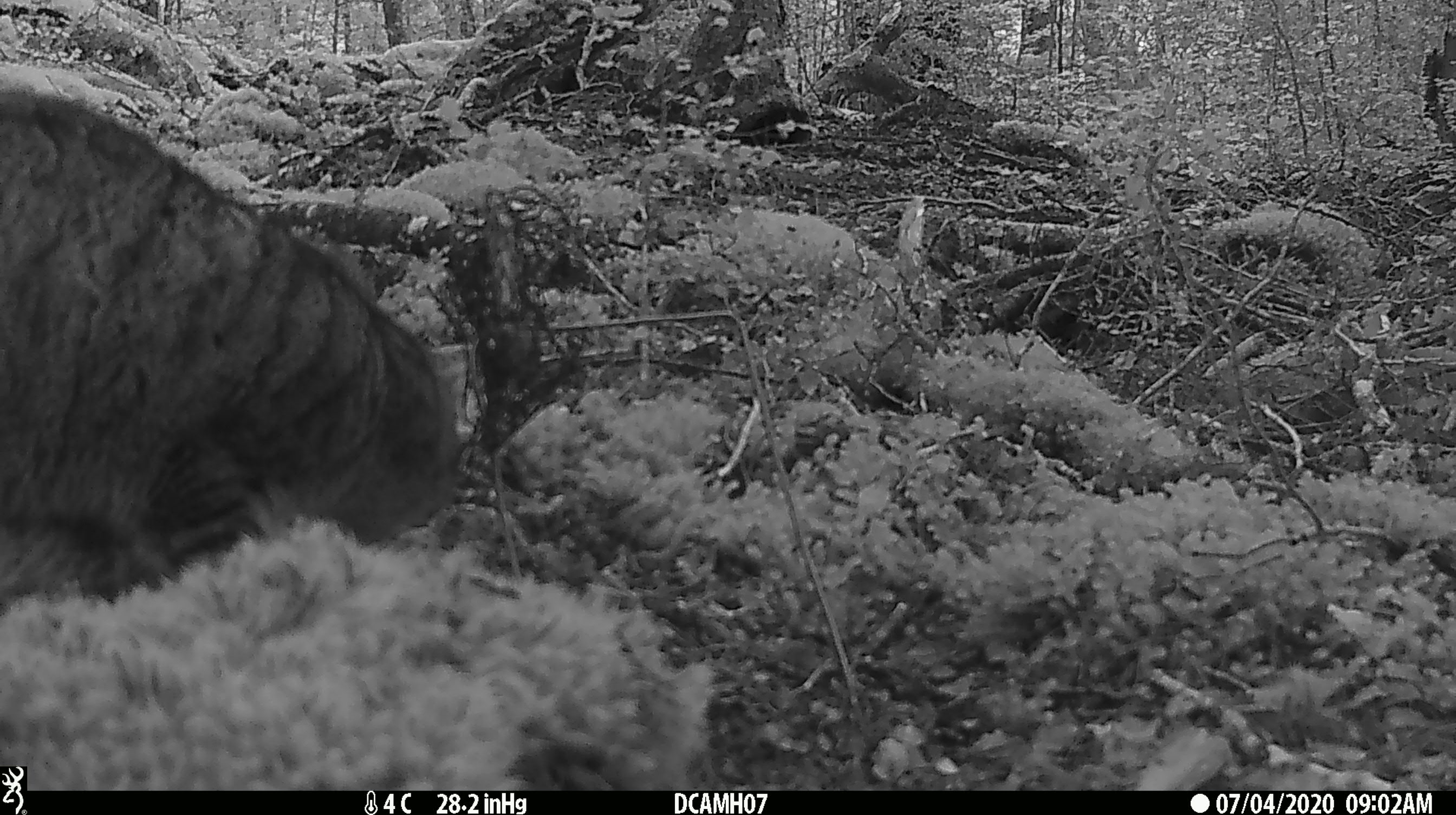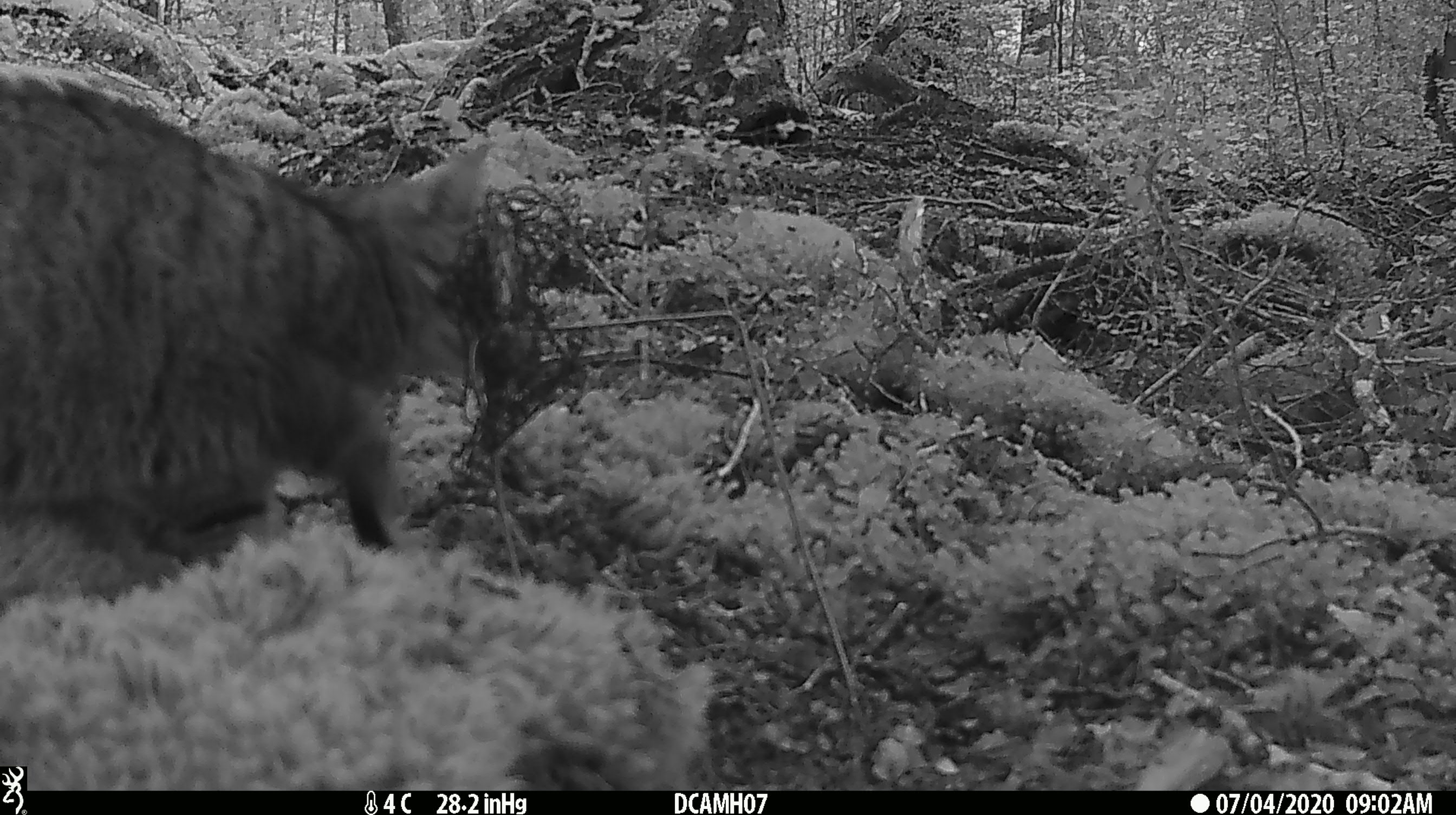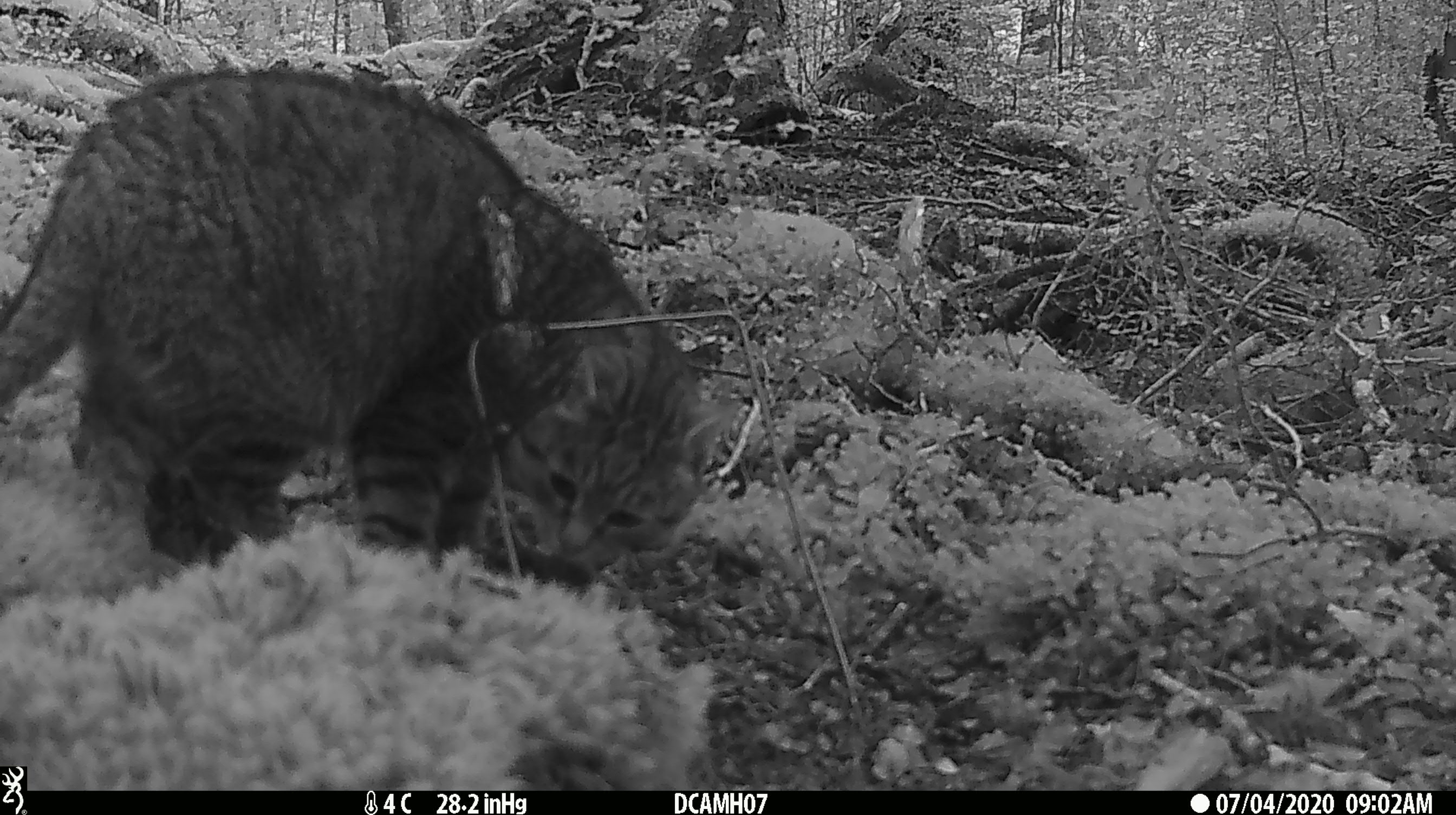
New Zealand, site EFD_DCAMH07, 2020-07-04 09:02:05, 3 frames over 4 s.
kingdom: Animalia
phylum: Chordata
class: Mammalia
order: Carnivora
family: Felidae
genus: Felis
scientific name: Felis catus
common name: domestic cat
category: cat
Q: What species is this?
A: Cat (domestic cat) (Felis catus).